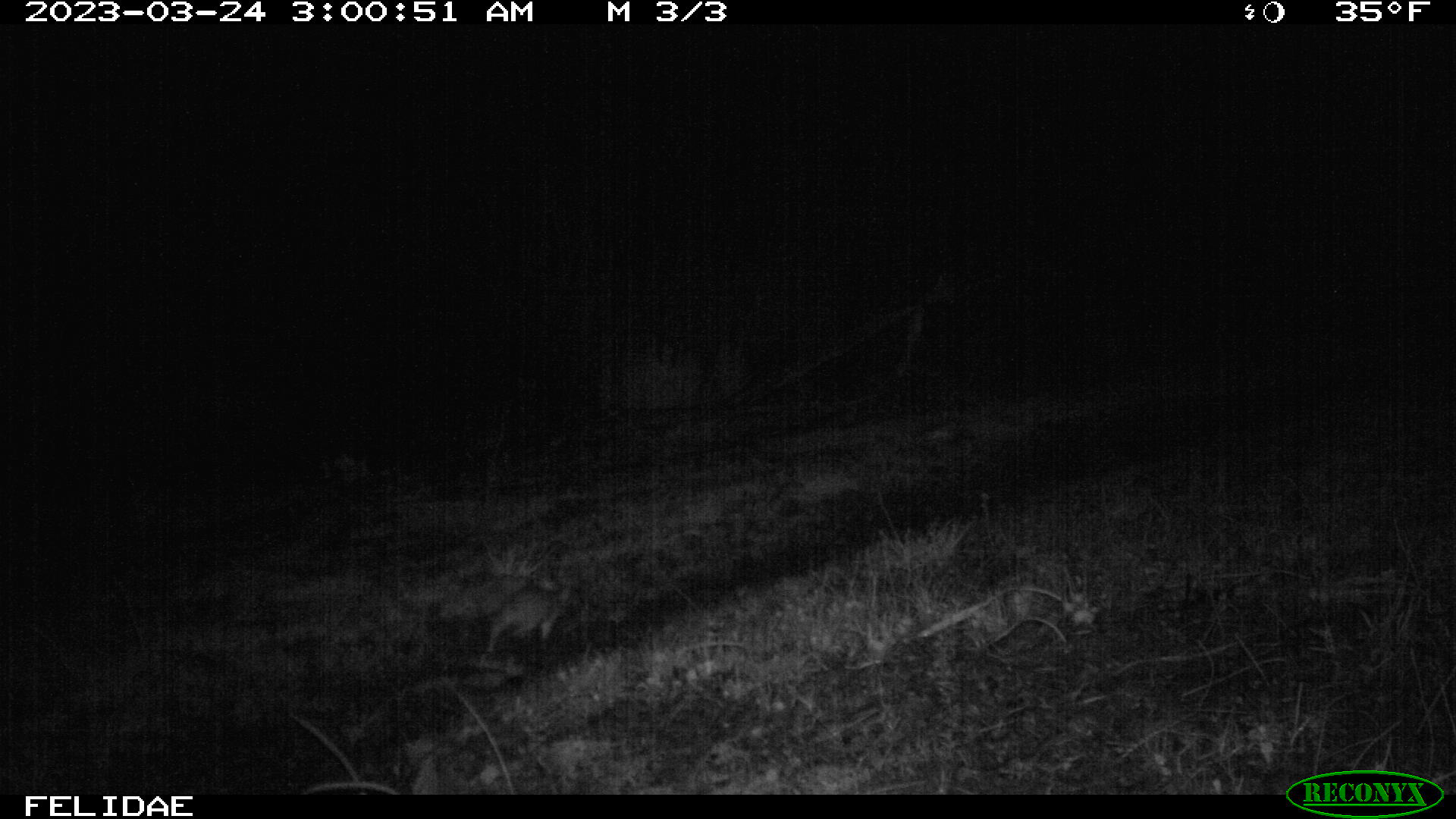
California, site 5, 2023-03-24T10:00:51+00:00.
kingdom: Animalia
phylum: Chordata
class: Mammalia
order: Rodentia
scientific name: Rodentia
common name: mouse or rat